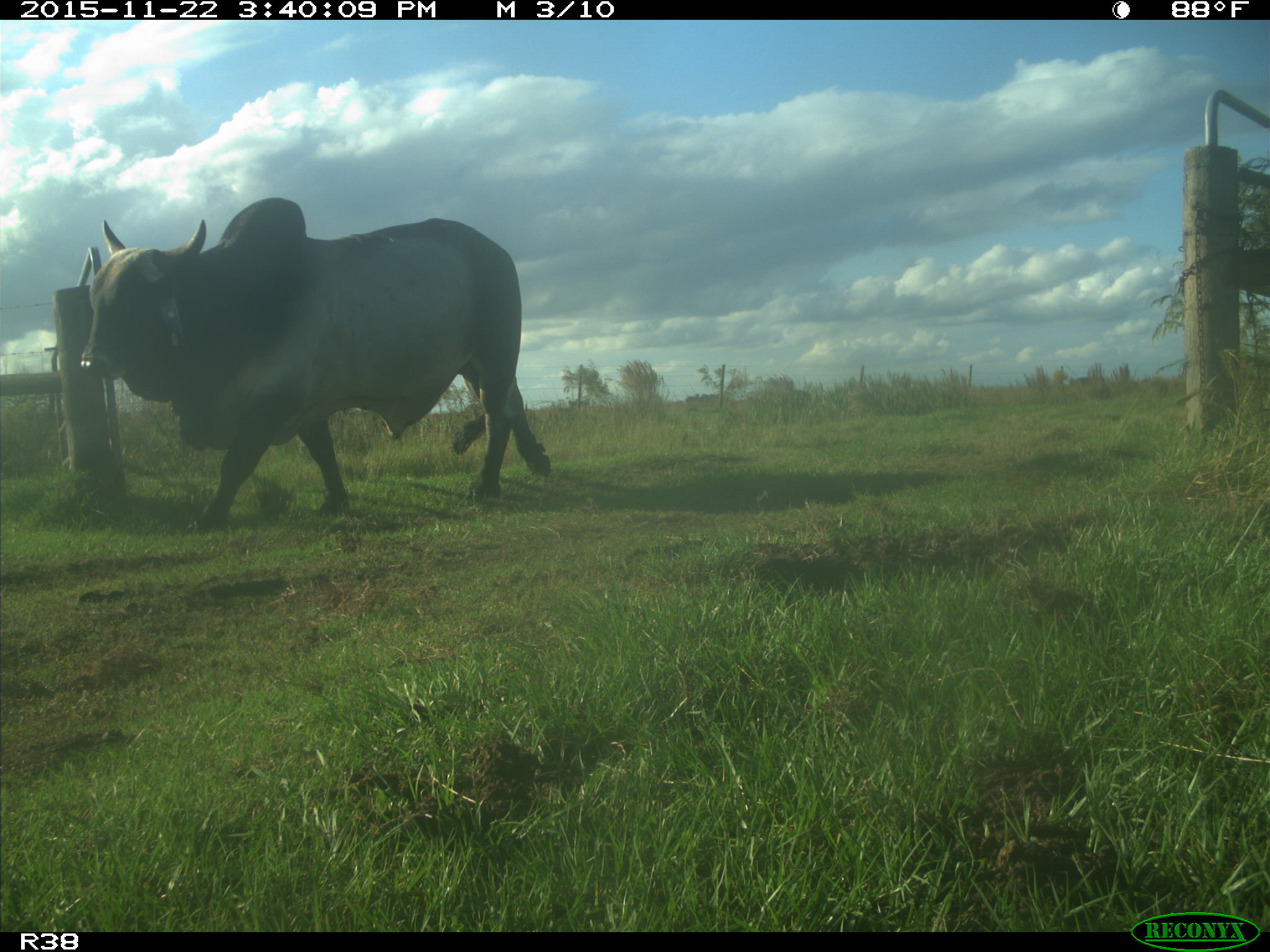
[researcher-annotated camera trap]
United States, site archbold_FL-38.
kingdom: Animalia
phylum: Chordata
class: Mammalia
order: Artiodactyla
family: Bovidae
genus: Bos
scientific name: Bos taurus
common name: domestic cow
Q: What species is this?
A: Bos taurus (domestic cow).